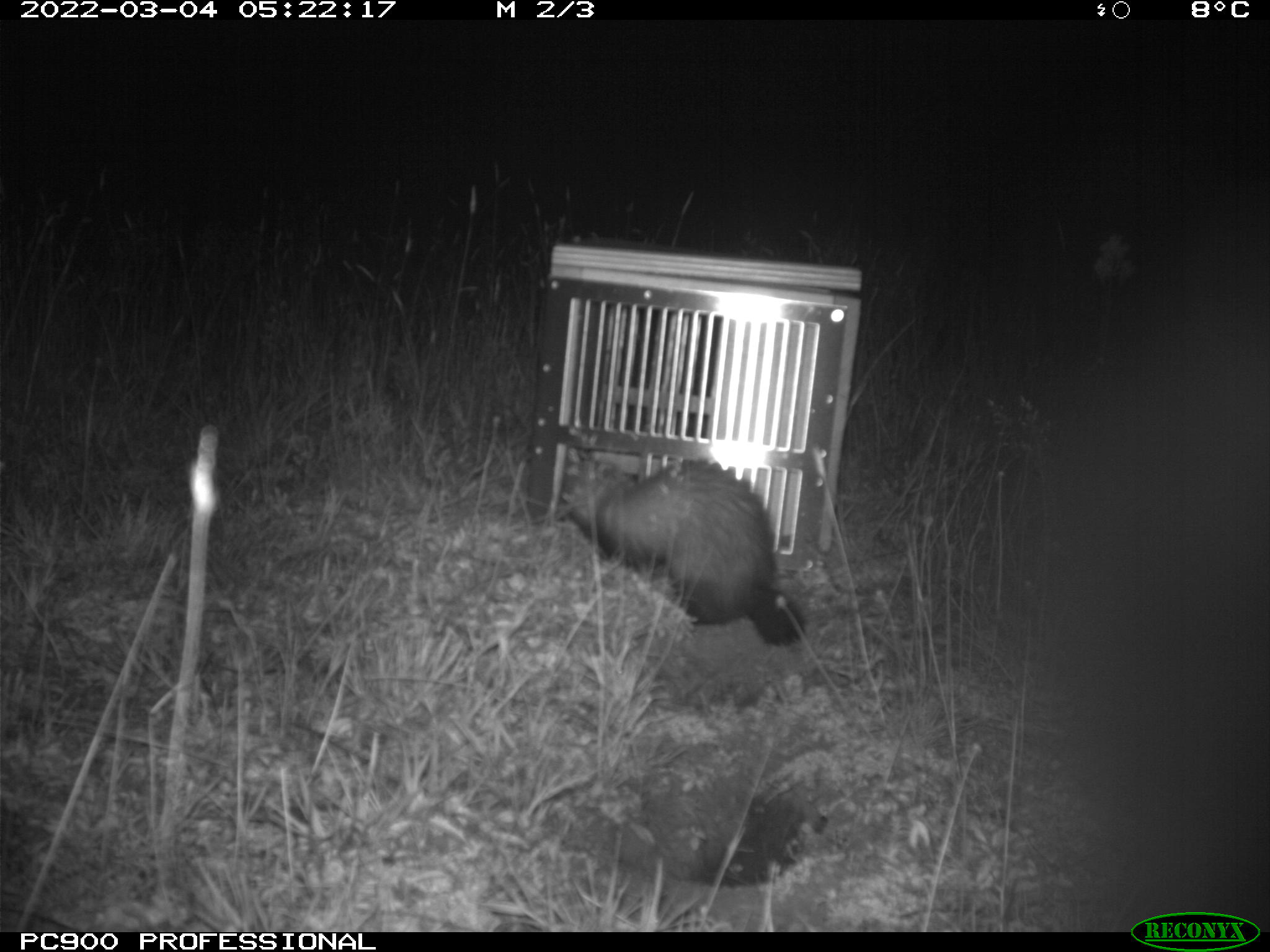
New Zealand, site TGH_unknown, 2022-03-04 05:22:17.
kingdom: Animalia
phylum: Chordata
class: Mammalia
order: Carnivora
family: Mustelidae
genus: Mustela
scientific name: Mustela furo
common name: ferret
Ferret (Mustela furo).